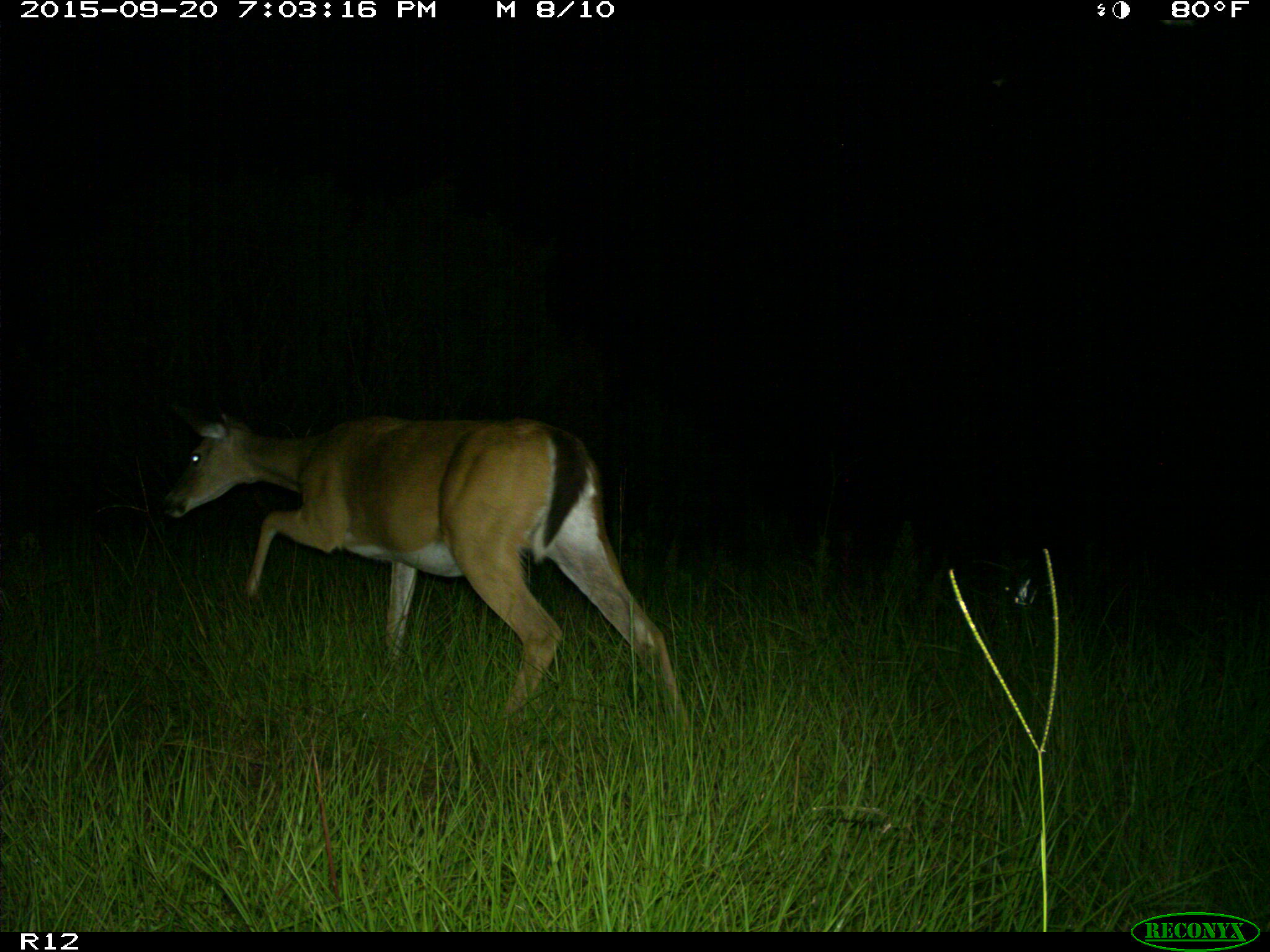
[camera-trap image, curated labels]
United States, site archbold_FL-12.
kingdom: Animalia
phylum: Chordata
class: Mammalia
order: Artiodactyla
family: Cervidae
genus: Odocoileus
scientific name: Odocoileus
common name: deer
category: unidentified deer